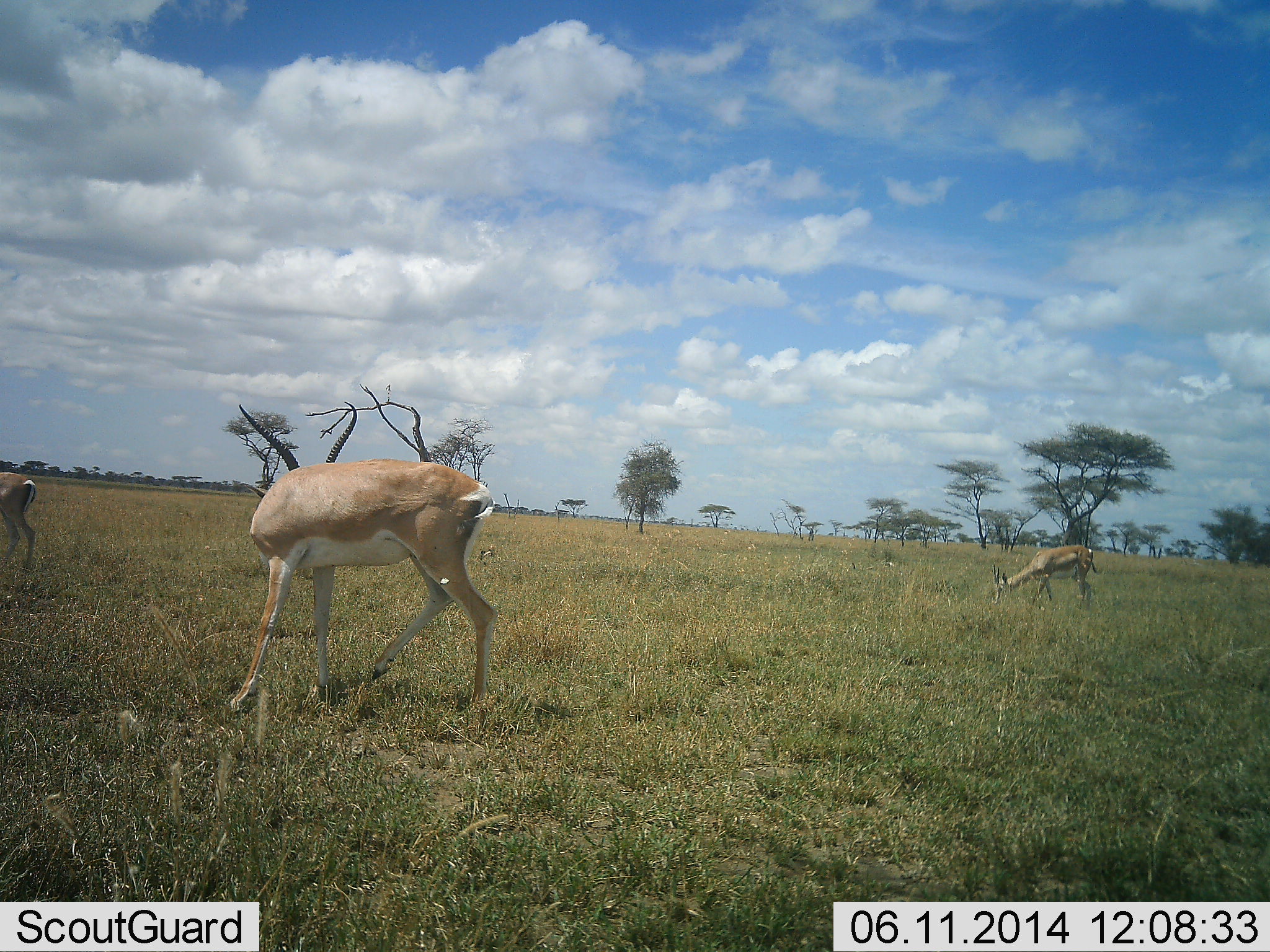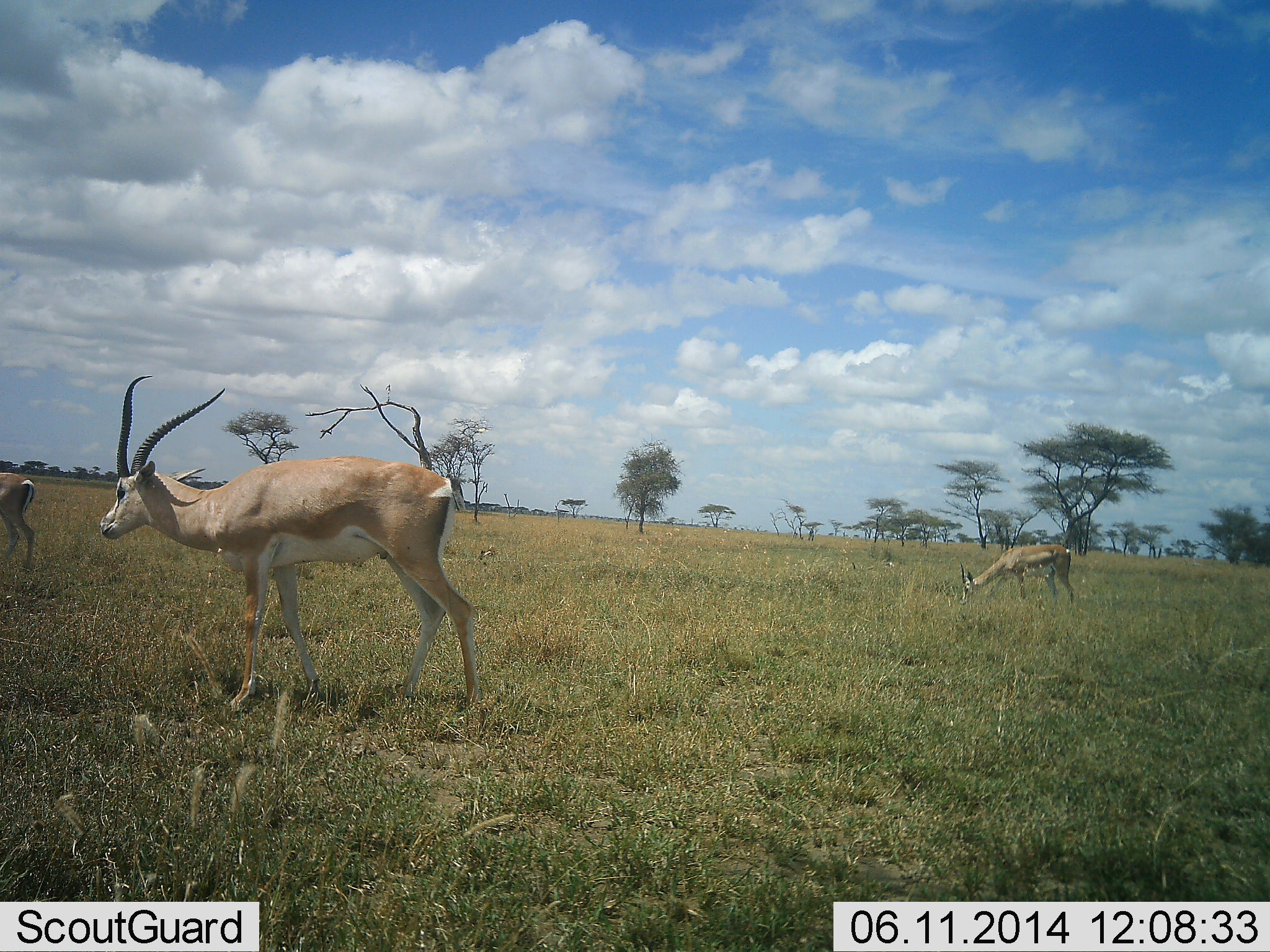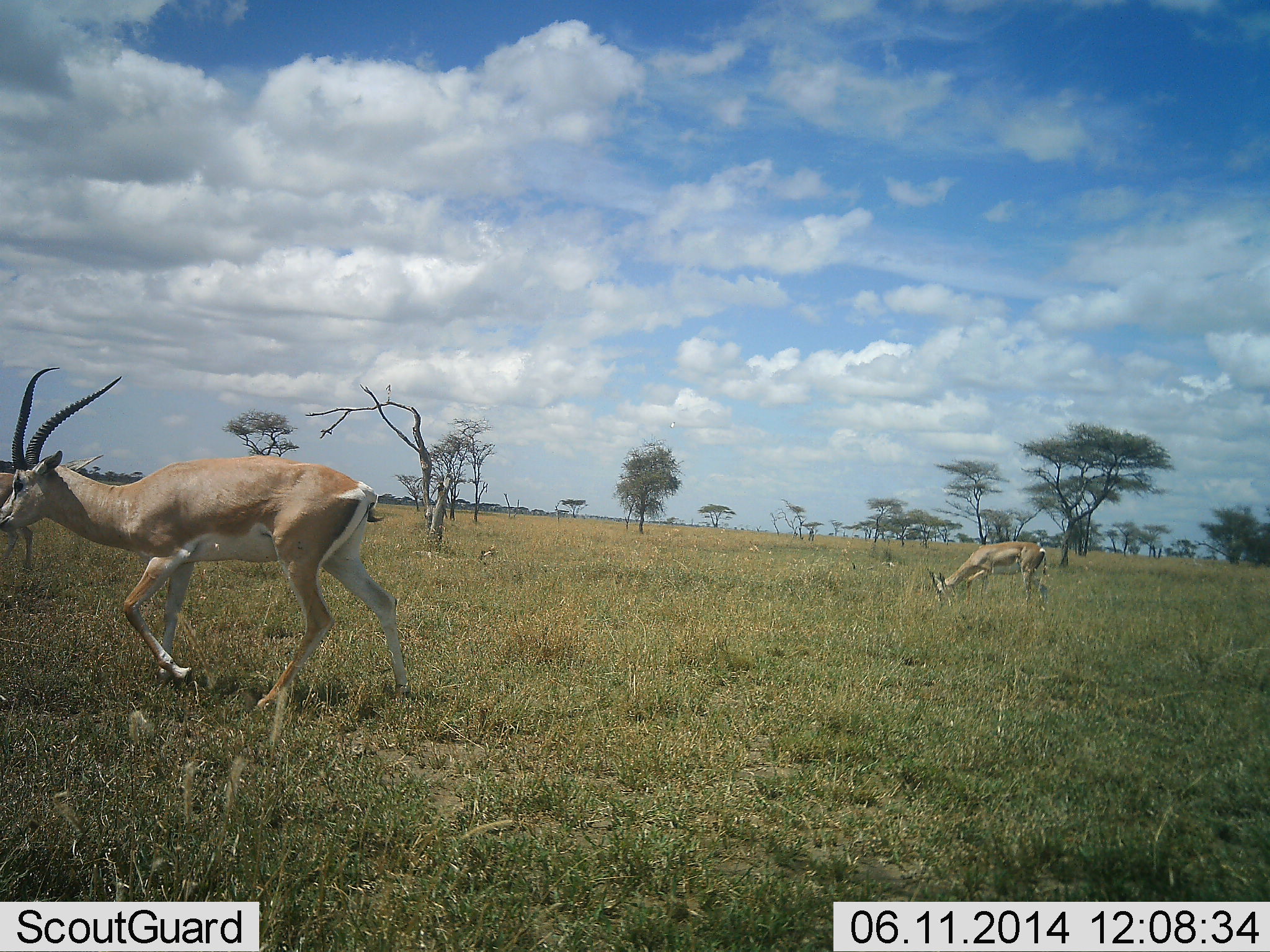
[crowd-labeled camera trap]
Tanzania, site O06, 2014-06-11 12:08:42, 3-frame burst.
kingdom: Animalia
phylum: Chordata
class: Mammalia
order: Artiodactyla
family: Bovidae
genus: Nanger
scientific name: Nanger granti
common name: grant's gazelle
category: gazellegrants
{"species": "gazellegrants (grant's gazelle) (Nanger granti)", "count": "3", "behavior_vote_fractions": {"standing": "33%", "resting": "8%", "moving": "58%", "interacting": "0%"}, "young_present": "0%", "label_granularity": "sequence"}